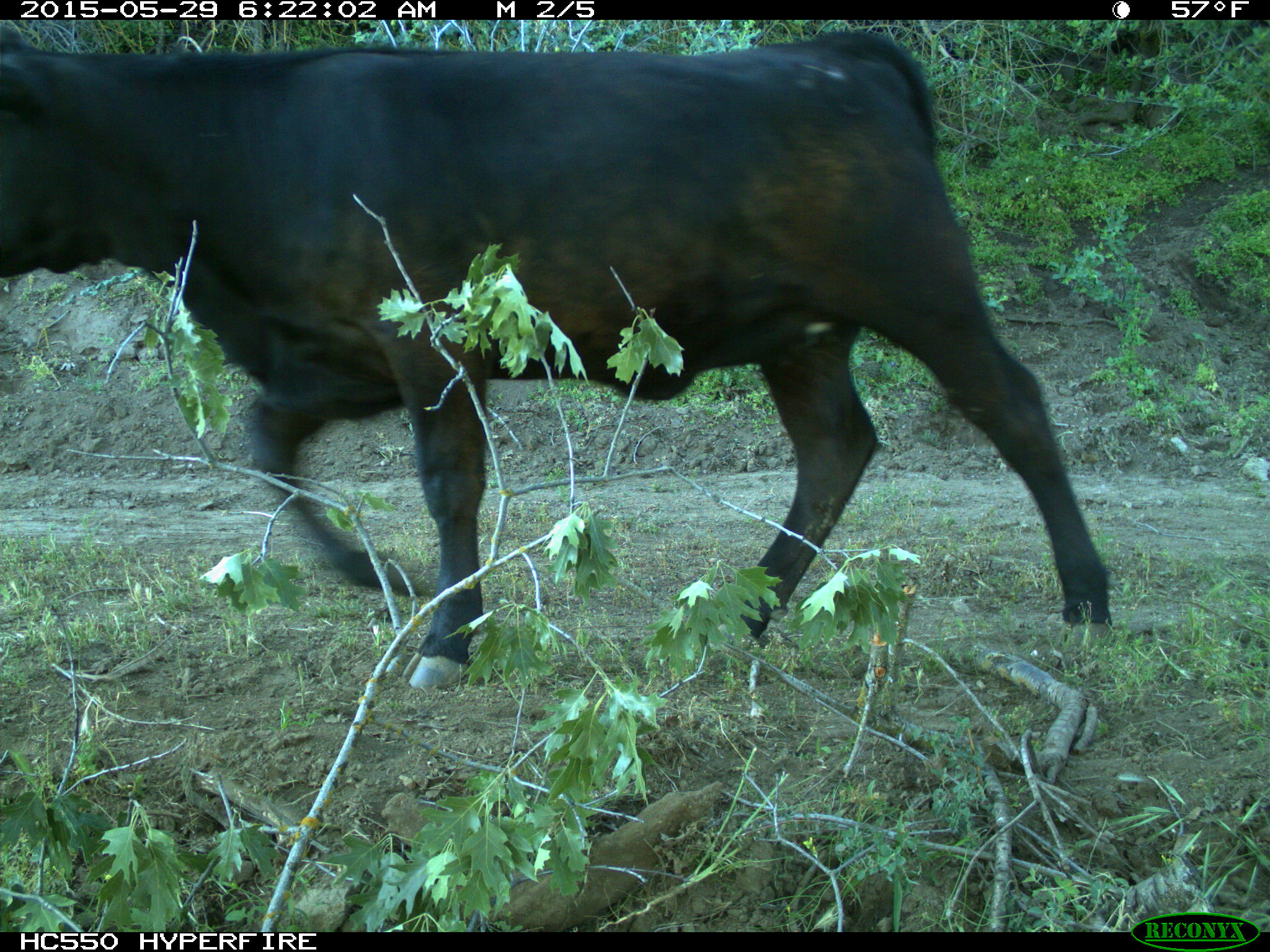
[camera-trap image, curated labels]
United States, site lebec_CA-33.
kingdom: Animalia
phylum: Chordata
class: Mammalia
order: Artiodactyla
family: Bovidae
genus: Bos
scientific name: Bos taurus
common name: domestic cow